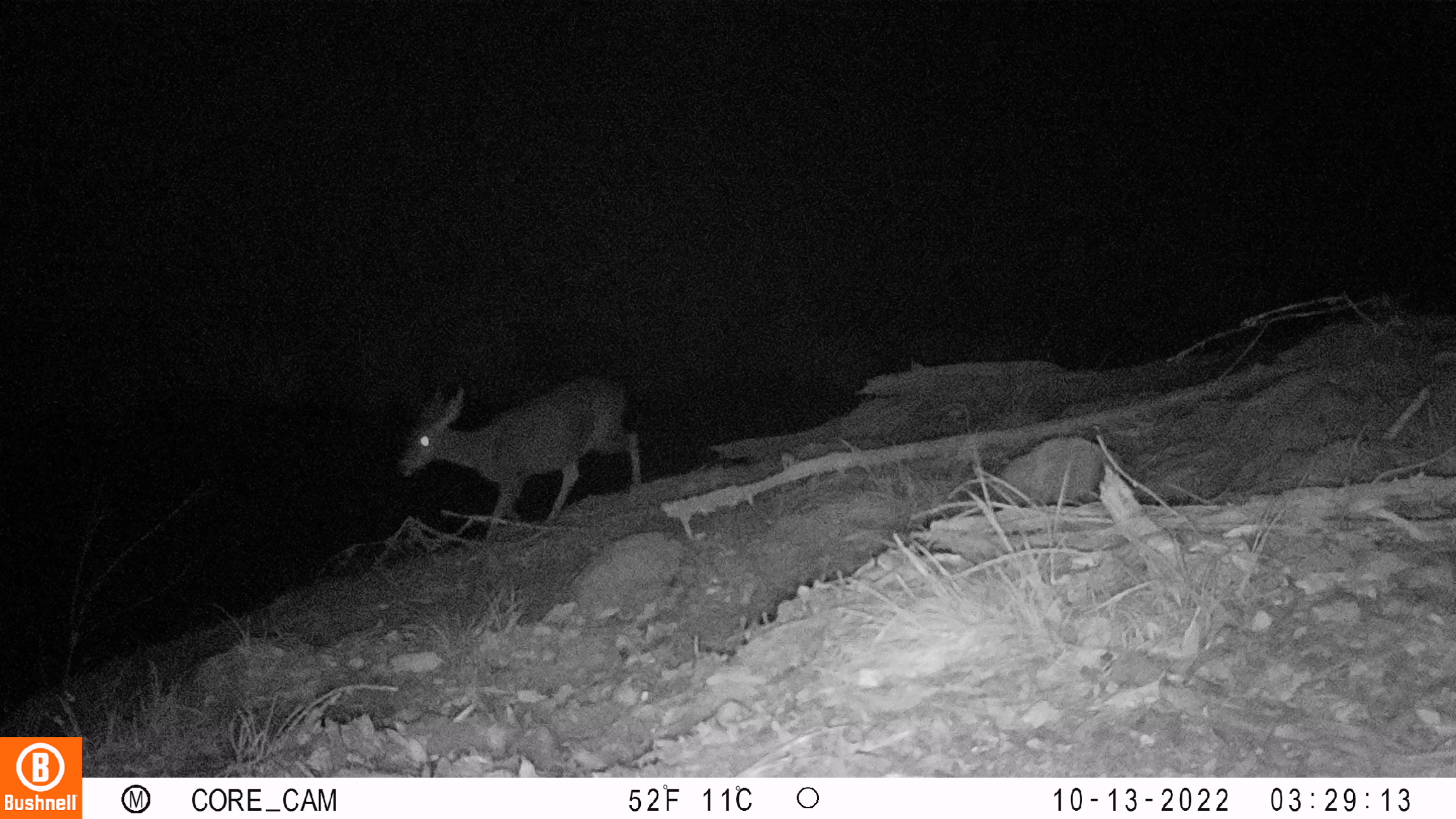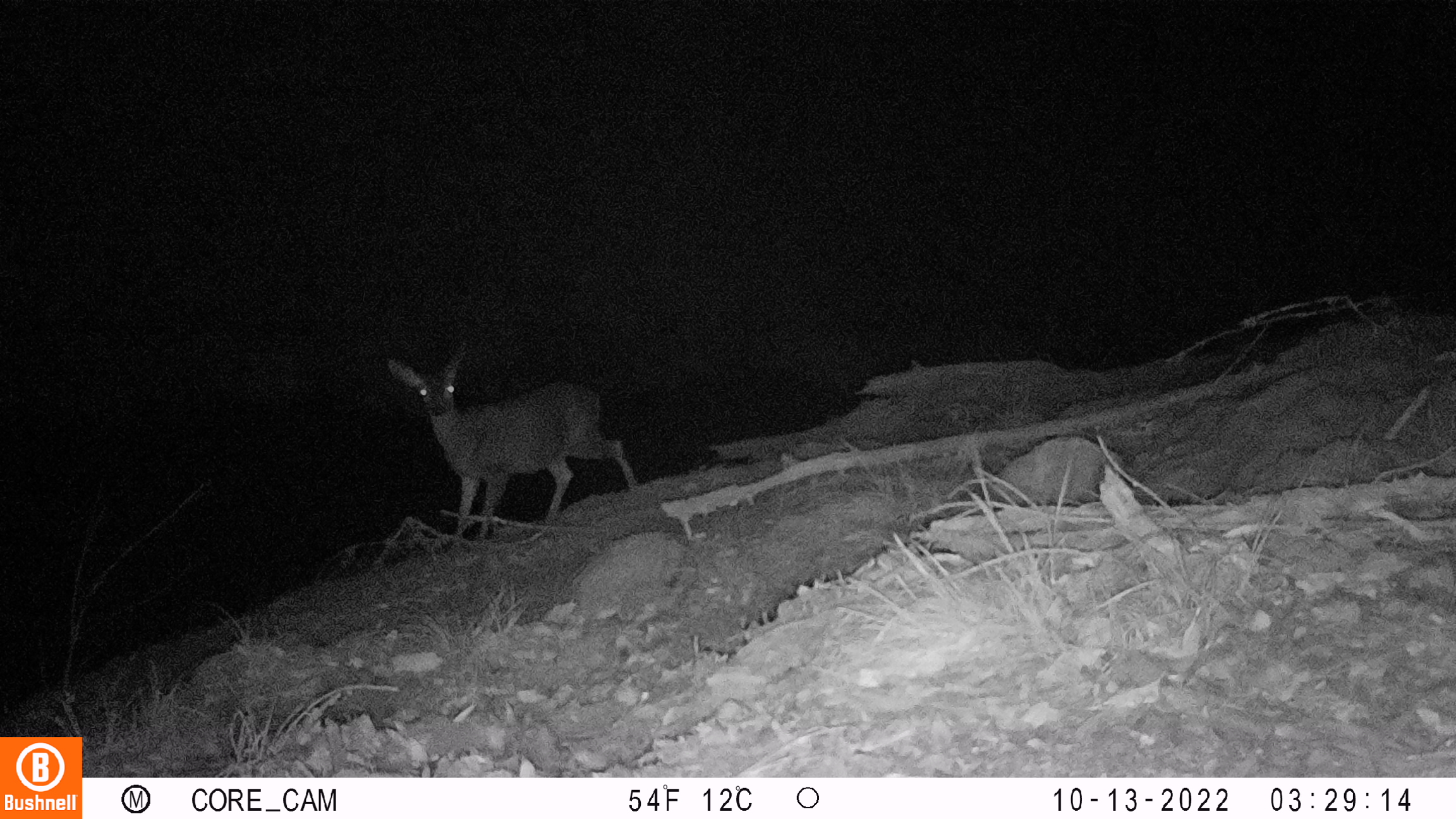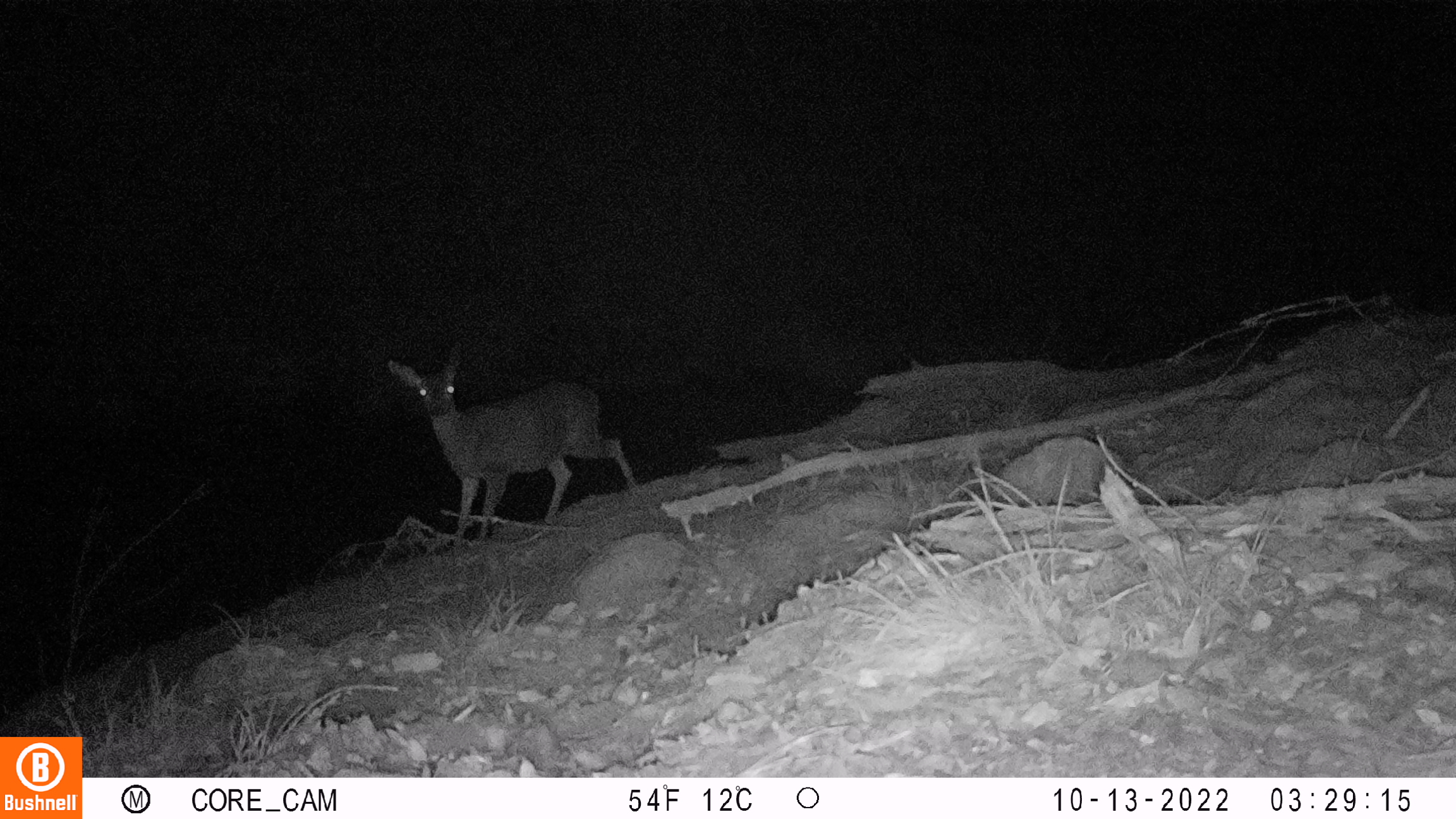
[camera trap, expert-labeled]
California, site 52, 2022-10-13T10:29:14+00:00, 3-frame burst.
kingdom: Animalia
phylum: Chordata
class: Mammalia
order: Artiodactyla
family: Cervidae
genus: Odocoileus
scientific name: Odocoileus hemionus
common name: mule deer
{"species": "mule deer (Odocoileus hemionus)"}